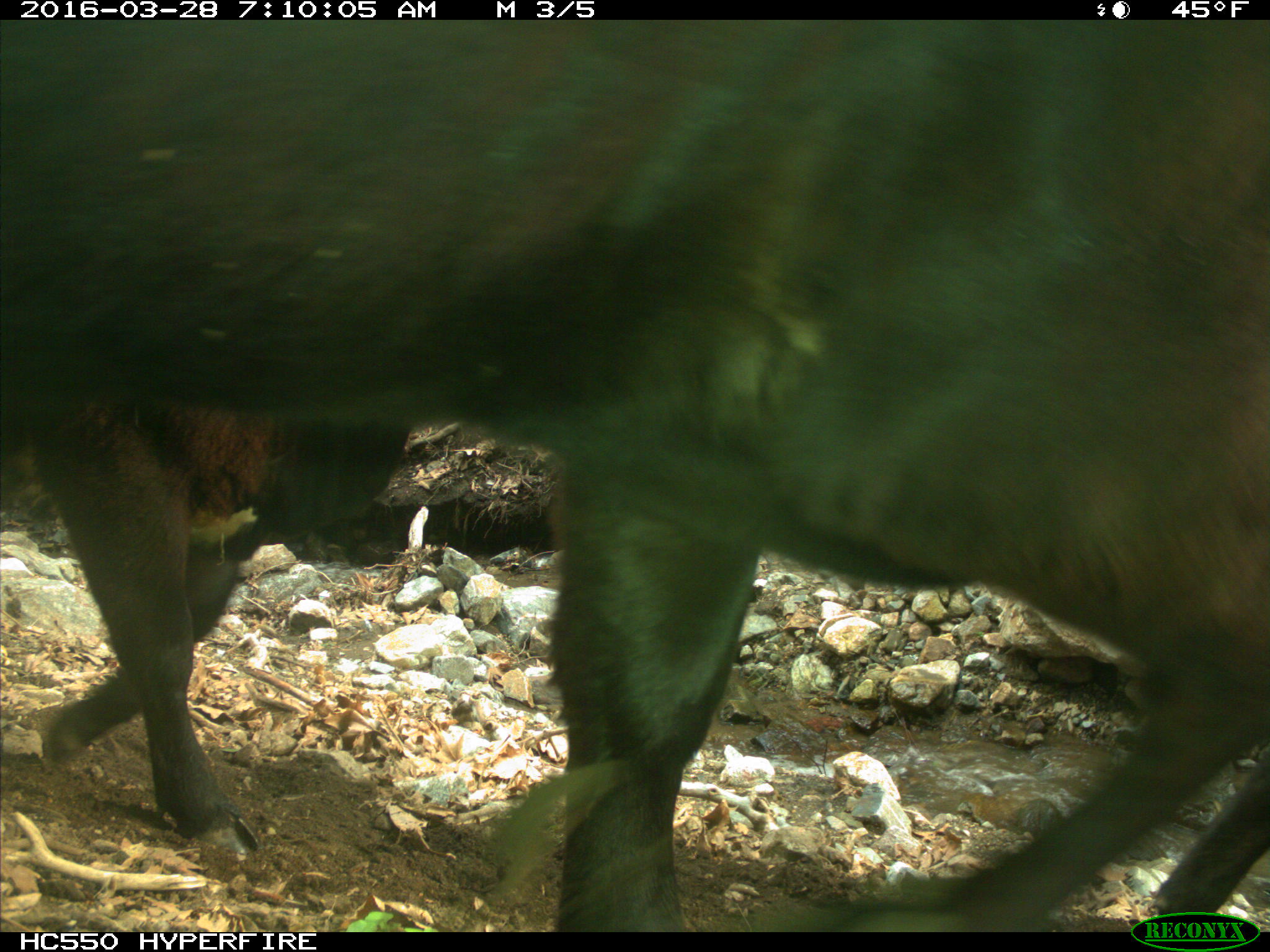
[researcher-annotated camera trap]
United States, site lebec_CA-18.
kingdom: Animalia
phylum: Chordata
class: Mammalia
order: Artiodactyla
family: Bovidae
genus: Bos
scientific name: Bos taurus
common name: domestic cow